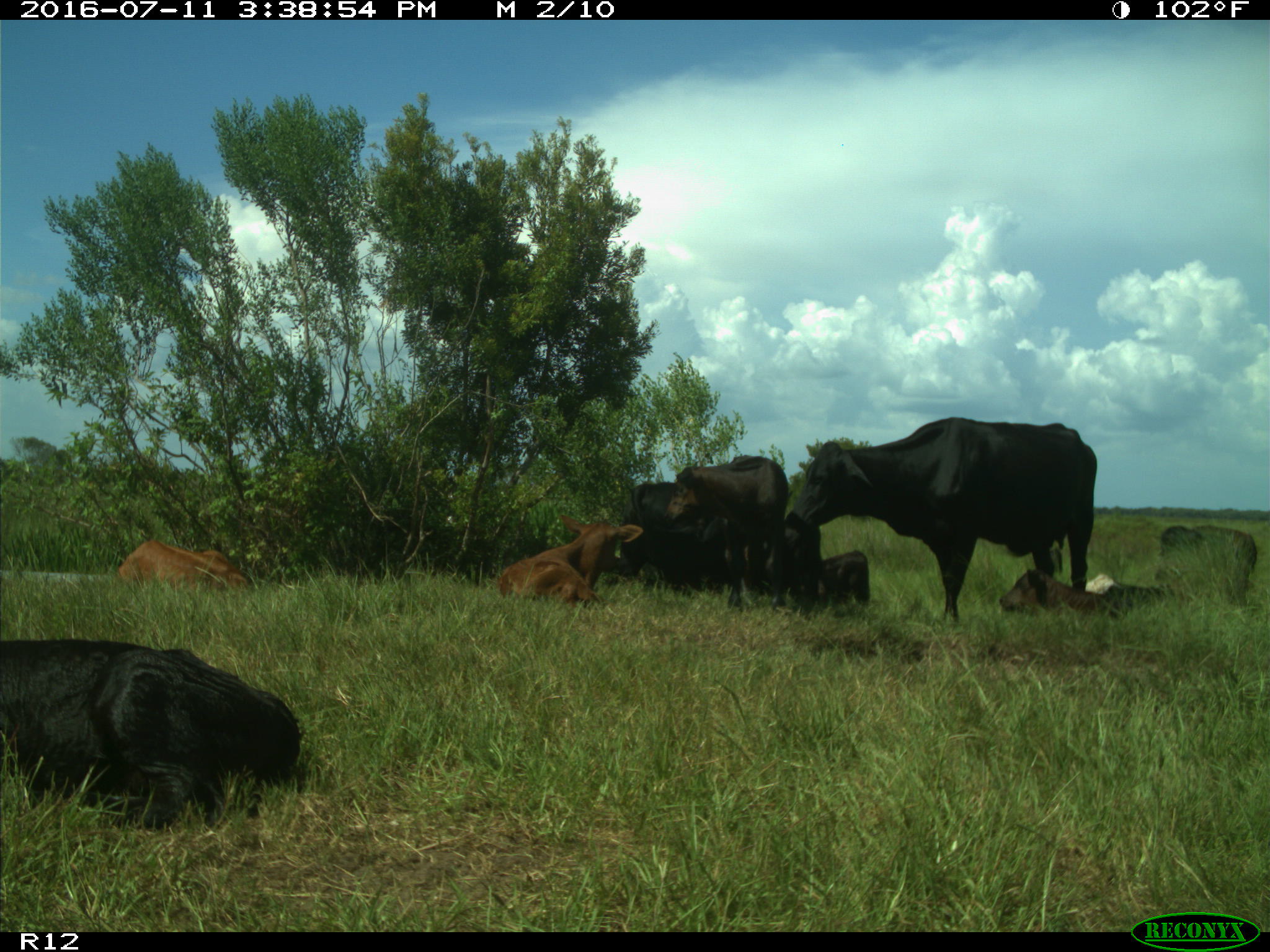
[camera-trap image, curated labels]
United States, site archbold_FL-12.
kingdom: Animalia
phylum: Chordata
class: Mammalia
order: Artiodactyla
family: Bovidae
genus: Bos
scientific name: Bos taurus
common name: domestic cow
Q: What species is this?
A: Bos taurus (domestic cow).